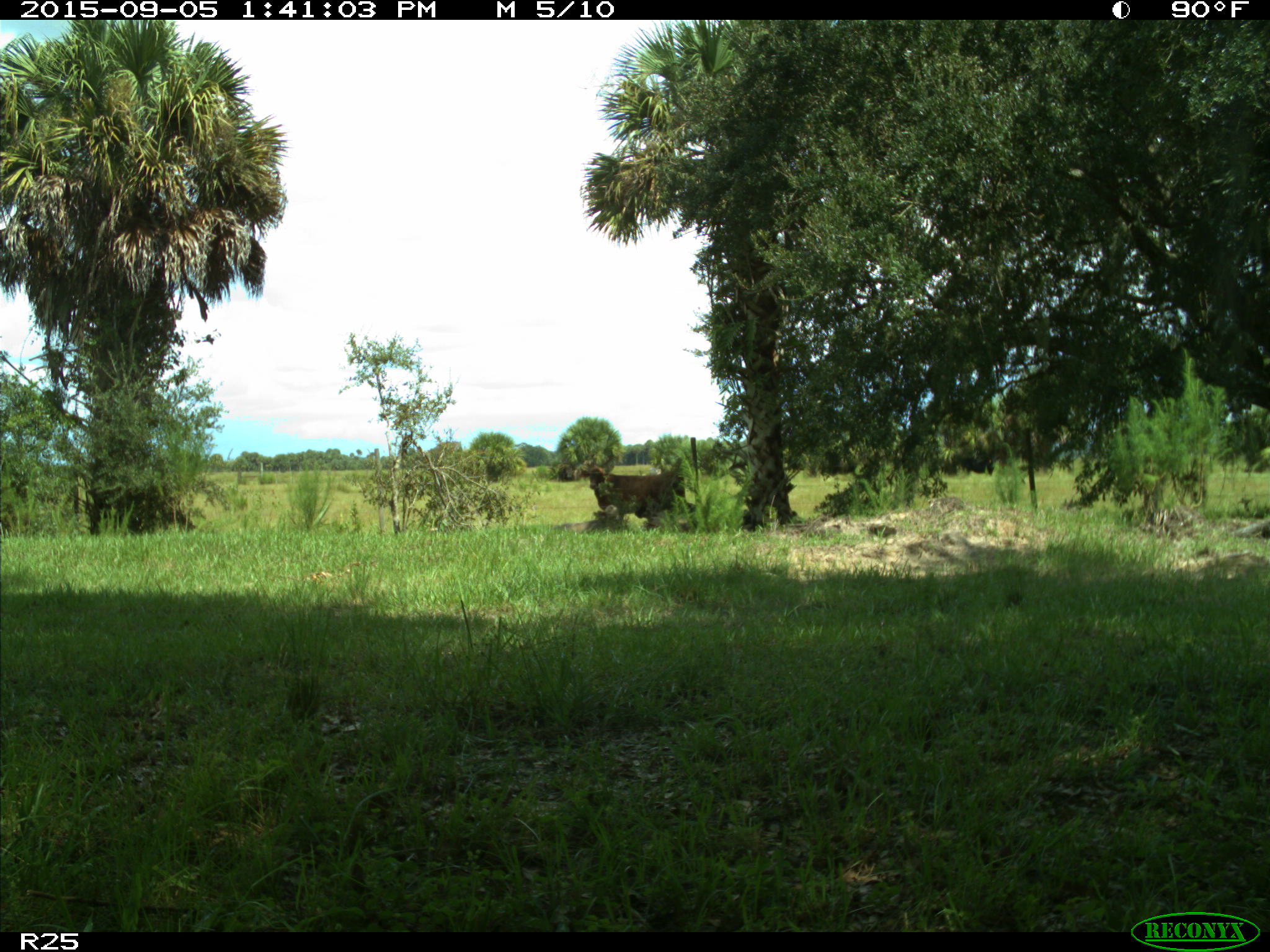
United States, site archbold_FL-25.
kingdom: Animalia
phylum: Chordata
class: Mammalia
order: Artiodactyla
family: Bovidae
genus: Bos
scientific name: Bos taurus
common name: domestic cow